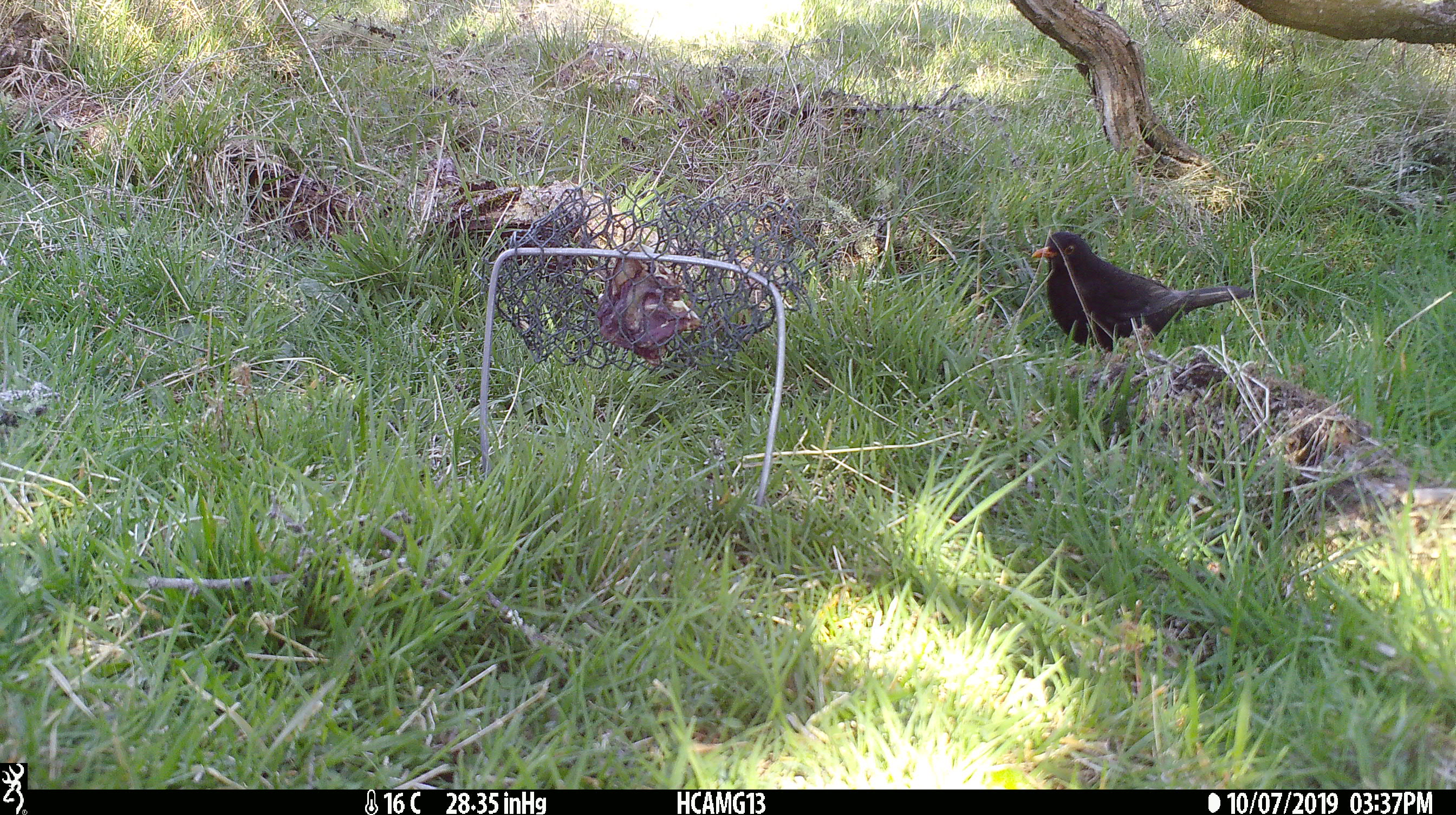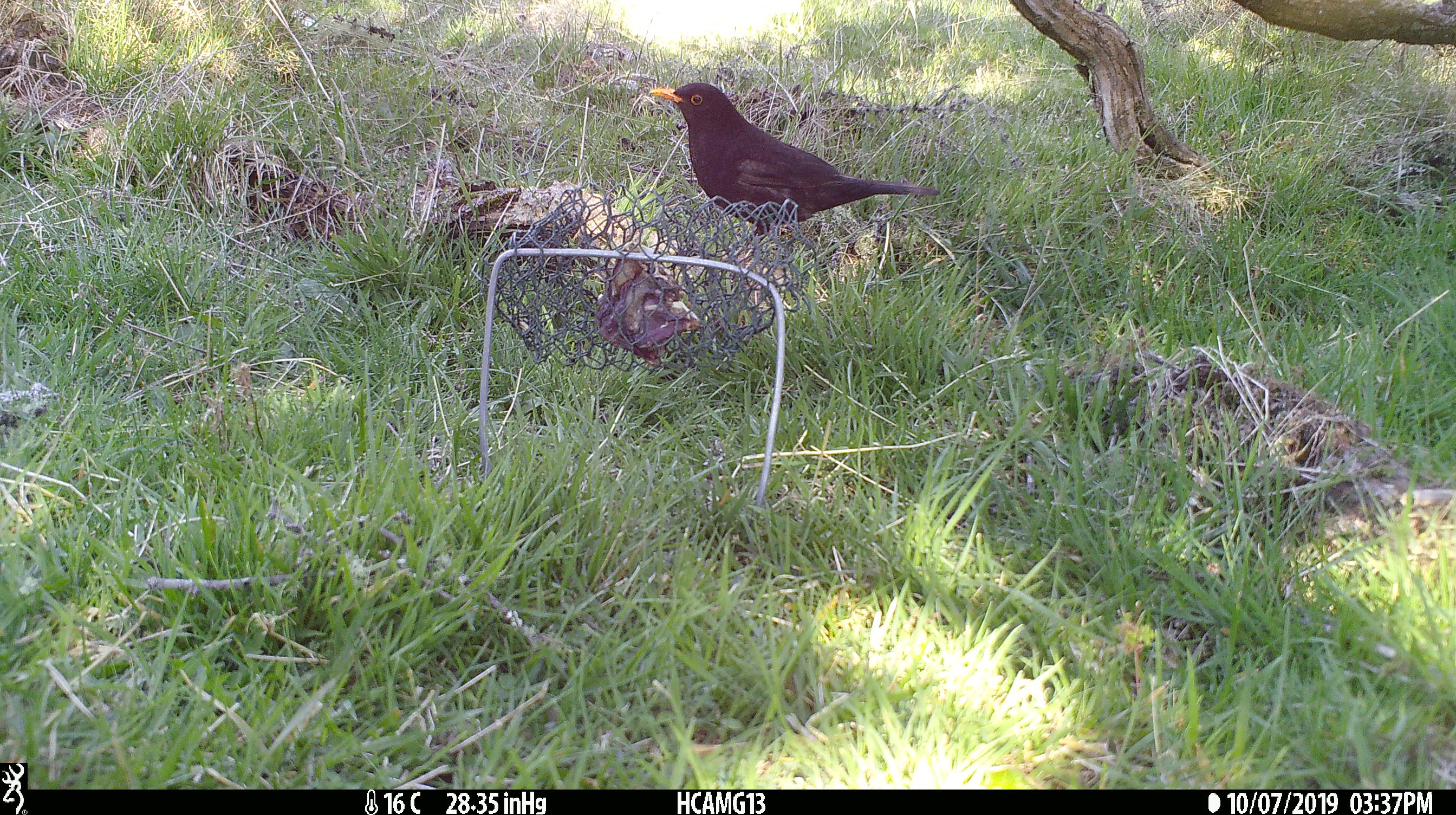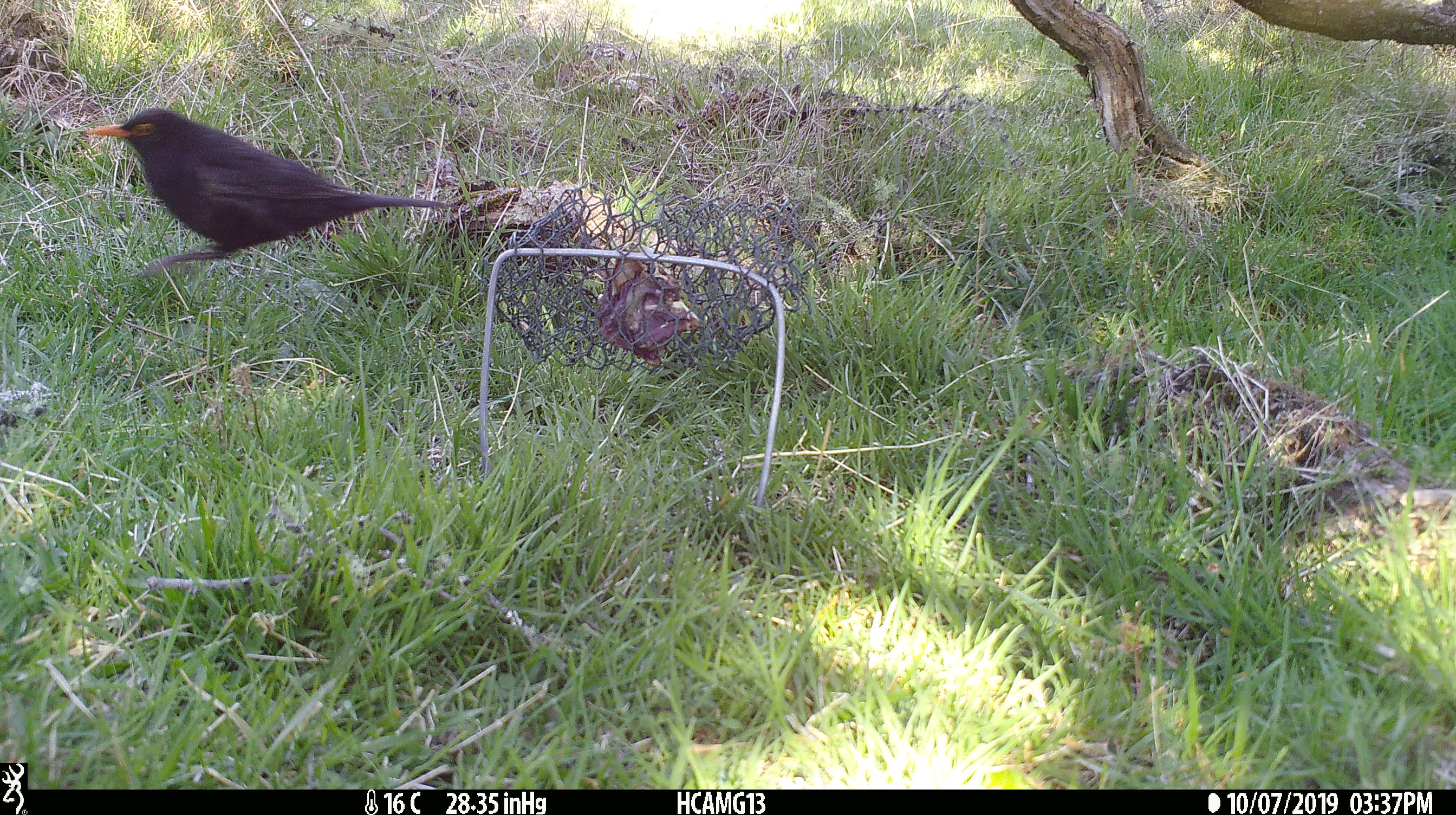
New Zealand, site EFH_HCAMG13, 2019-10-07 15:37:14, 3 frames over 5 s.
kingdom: Animalia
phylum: Chordata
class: Aves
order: Passeriformes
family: Turdidae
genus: Turdus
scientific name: Turdus merula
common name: eurasian blackbird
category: blackbird